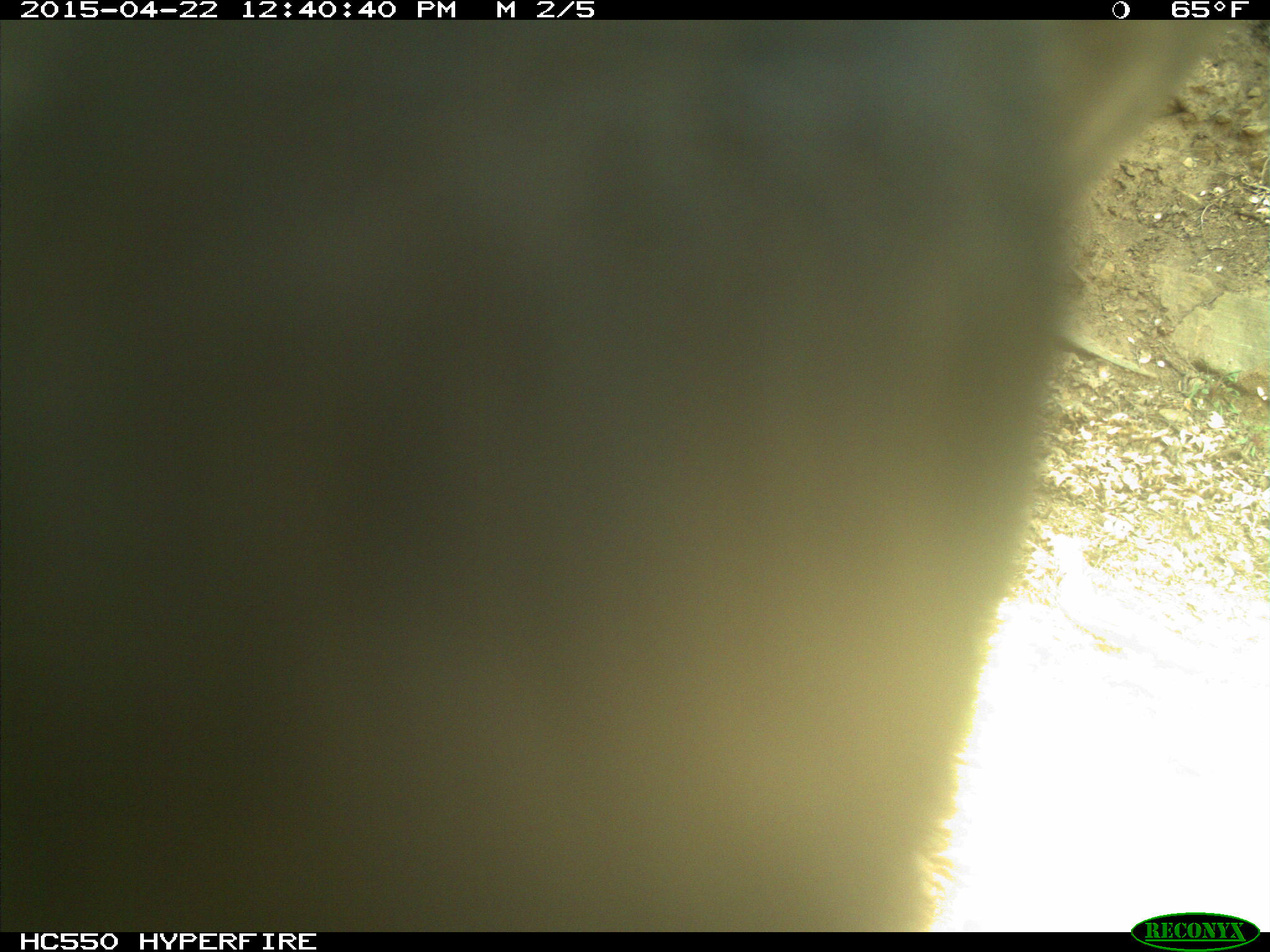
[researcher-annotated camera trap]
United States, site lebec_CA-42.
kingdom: Animalia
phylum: Chordata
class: Mammalia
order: Artiodactyla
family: Bovidae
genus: Bos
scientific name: Bos taurus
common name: domestic cow